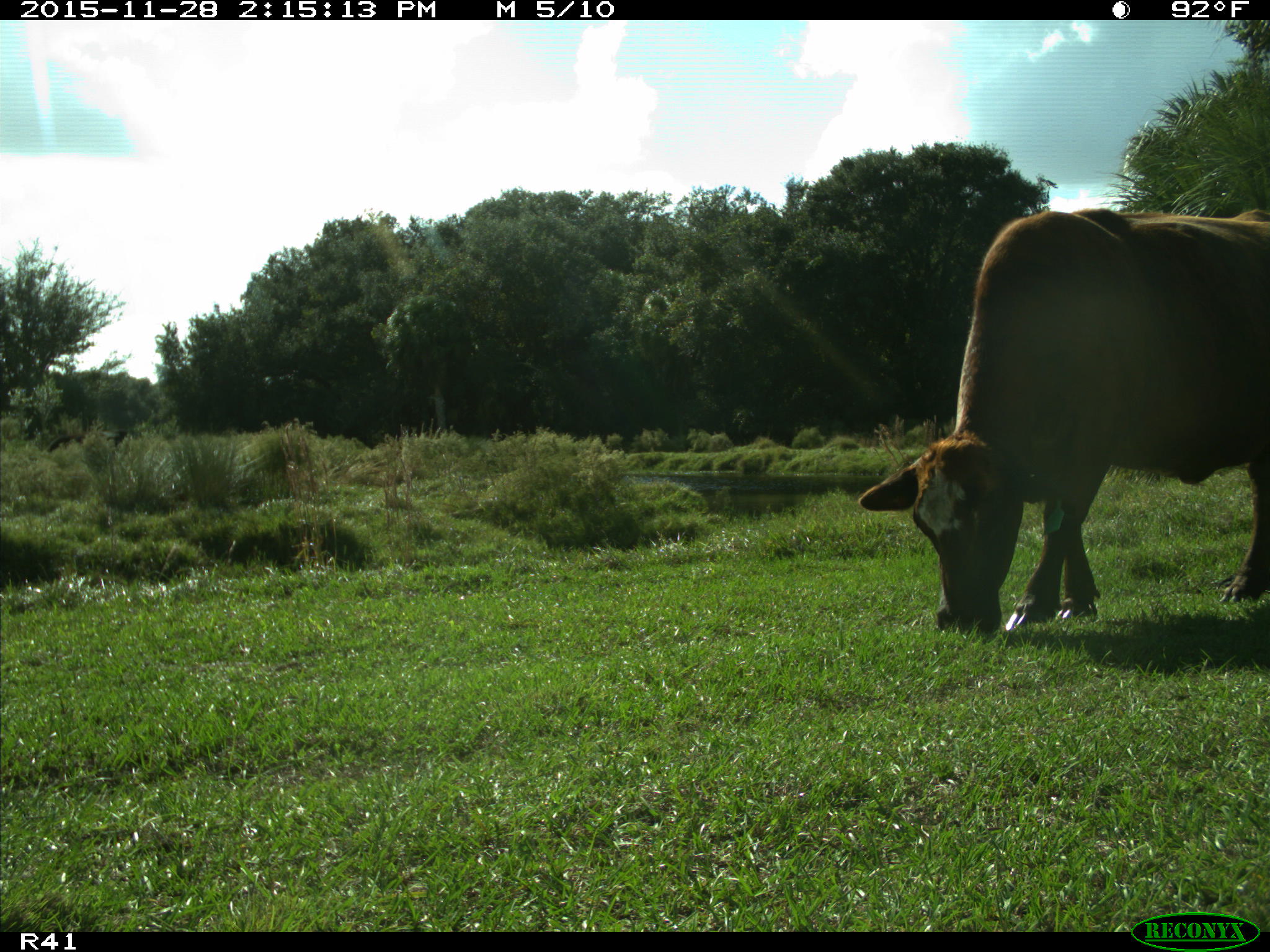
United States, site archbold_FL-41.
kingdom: Animalia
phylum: Chordata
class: Mammalia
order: Artiodactyla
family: Bovidae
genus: Bos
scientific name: Bos taurus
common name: domestic cow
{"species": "Bos taurus (domestic cow)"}